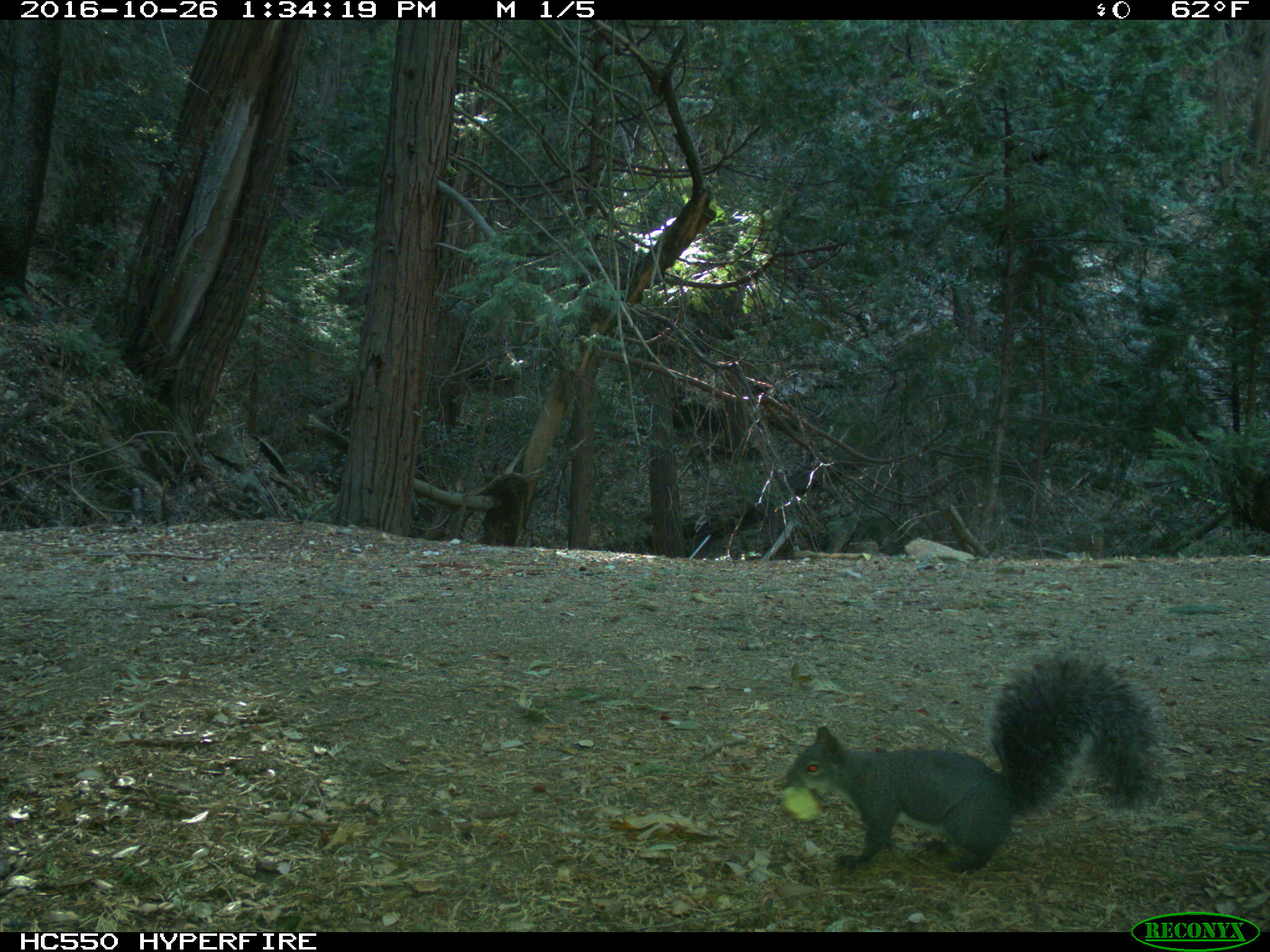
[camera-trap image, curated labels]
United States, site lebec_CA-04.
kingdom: Animalia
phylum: Chordata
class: Mammalia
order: Rodentia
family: Sciuridae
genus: Sciurus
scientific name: Sciurus carolinensis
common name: eastern gray squirrel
Sciurus carolinensis (eastern gray squirrel).